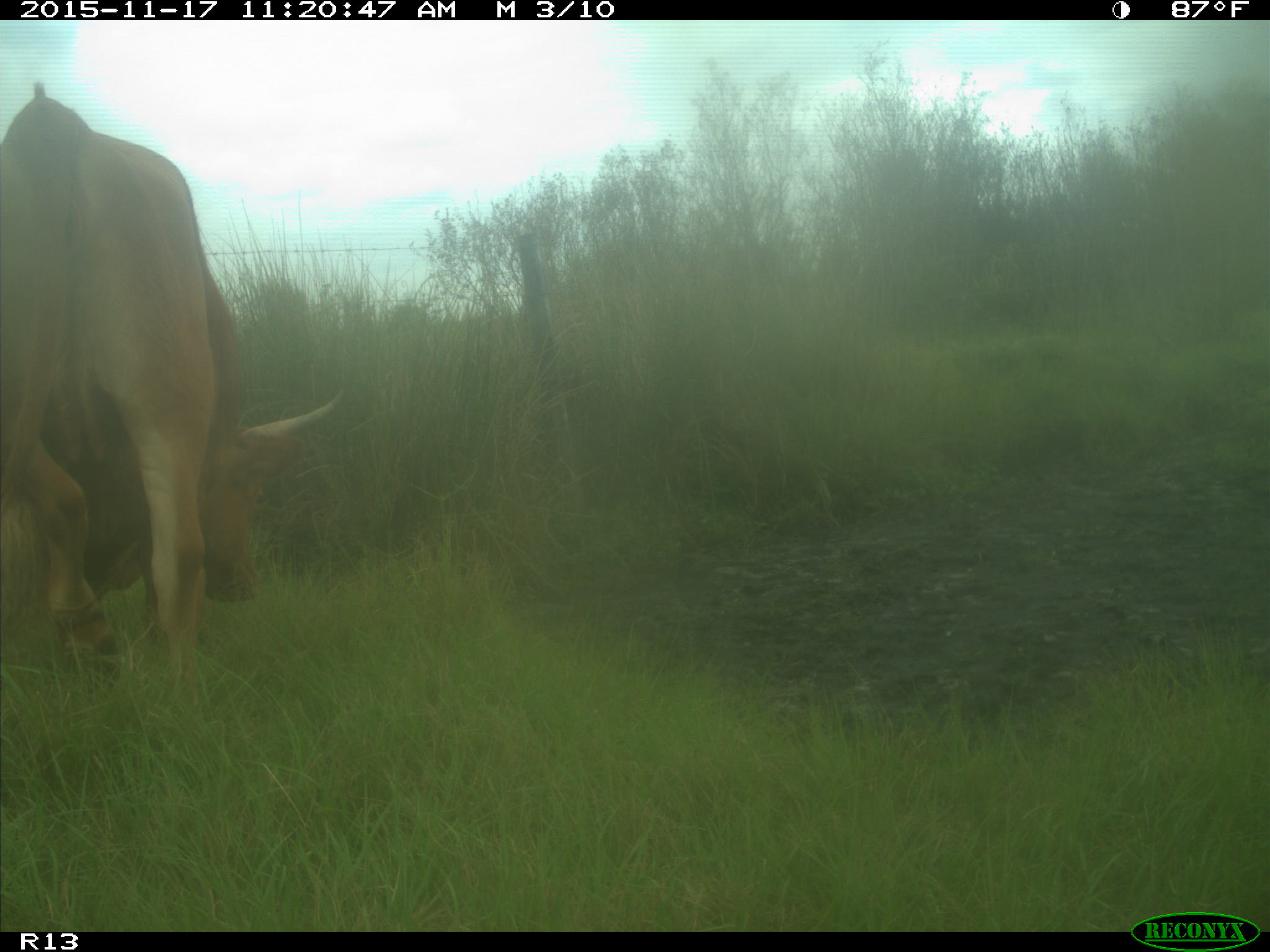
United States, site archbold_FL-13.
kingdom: Animalia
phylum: Chordata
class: Mammalia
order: Artiodactyla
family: Bovidae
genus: Bos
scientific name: Bos taurus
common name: domestic cow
Bos taurus (domestic cow).